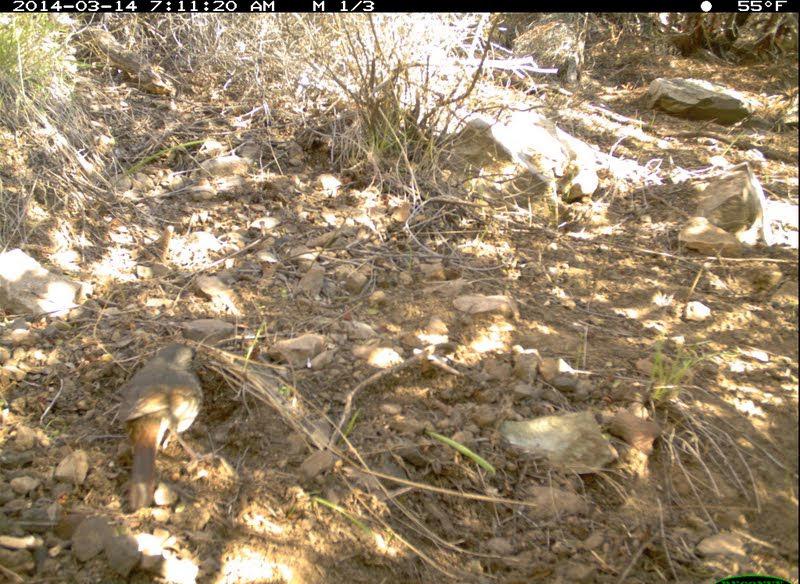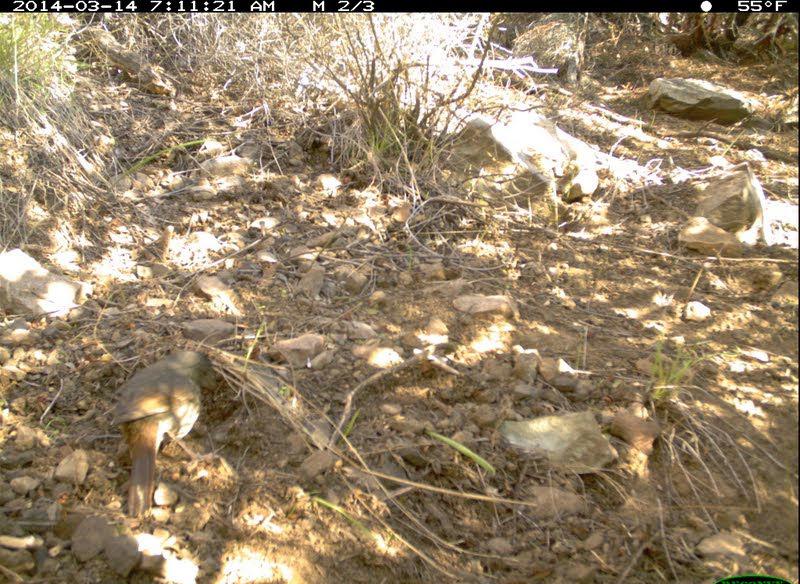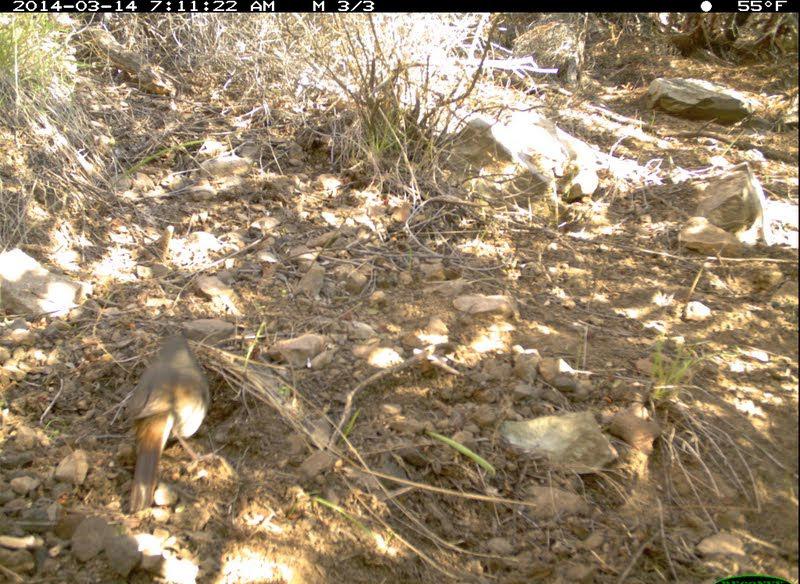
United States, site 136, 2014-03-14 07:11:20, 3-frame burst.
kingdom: Animalia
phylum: Chordata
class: Aves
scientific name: Aves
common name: bird